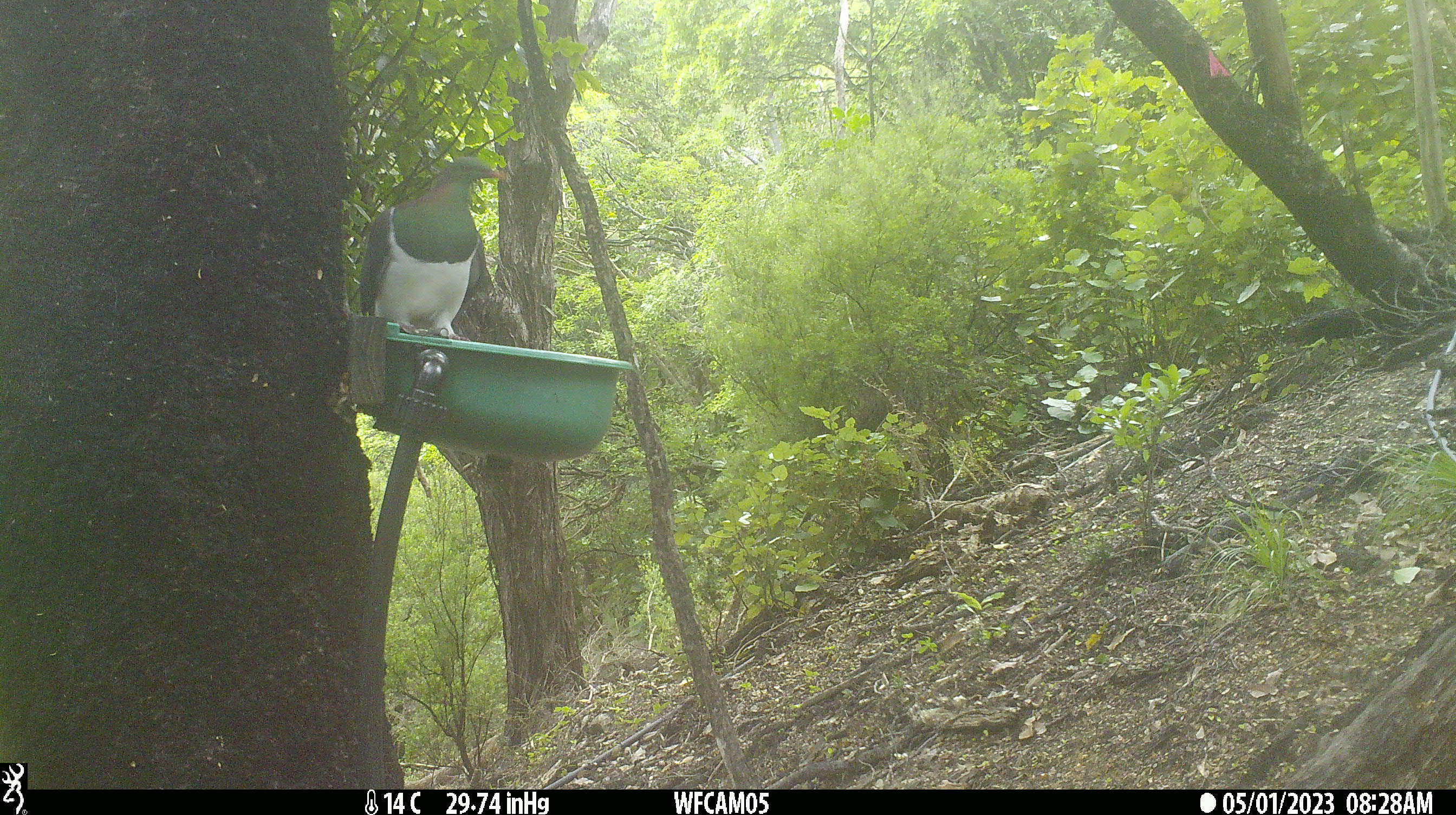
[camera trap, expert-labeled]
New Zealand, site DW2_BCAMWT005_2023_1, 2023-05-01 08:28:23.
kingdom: Animalia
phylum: Chordata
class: Aves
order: Columbiformes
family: Columbidae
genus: Hemiphaga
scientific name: Hemiphaga novaeseelandiae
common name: new zealand pigeon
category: kereru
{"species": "kereru (new zealand pigeon) (Hemiphaga novaeseelandiae)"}